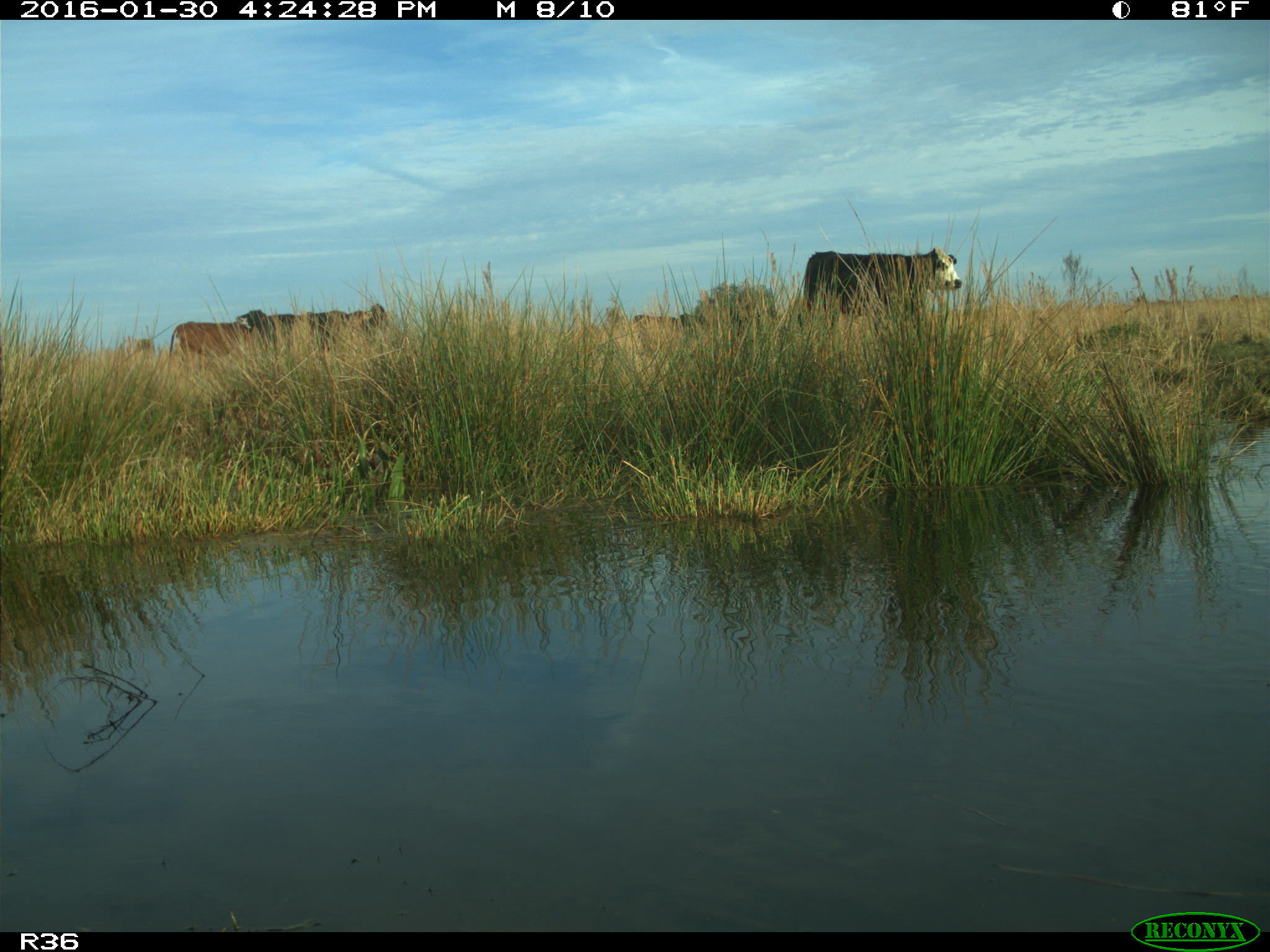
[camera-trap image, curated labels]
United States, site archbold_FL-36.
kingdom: Animalia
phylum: Chordata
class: Mammalia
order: Artiodactyla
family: Bovidae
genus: Bos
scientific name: Bos taurus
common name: domestic cow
Bos taurus (domestic cow).